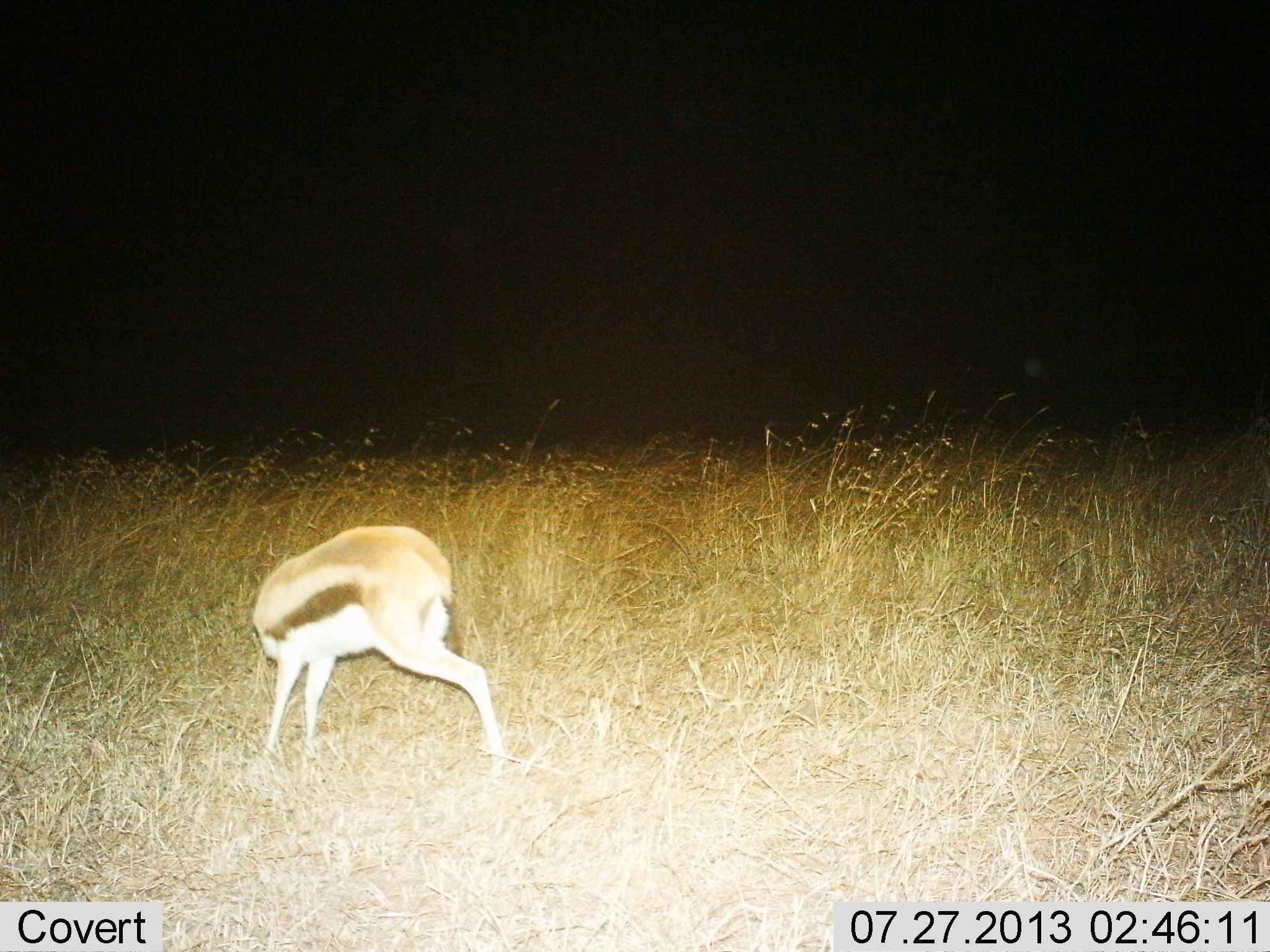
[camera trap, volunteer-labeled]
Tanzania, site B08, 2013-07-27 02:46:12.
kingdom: Animalia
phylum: Chordata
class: Mammalia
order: Artiodactyla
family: Bovidae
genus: Eudorcas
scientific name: Eudorcas thomsonii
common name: thomson's gazelle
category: gazellethomsons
Gazellethomsons (thomson's gazelle) (Eudorcas thomsonii), count 1. Behavior (volunteer vote fractions): standing 80%, resting 0%, moving 0%, interacting 0%. Young present (vote fraction): 0%. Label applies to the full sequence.